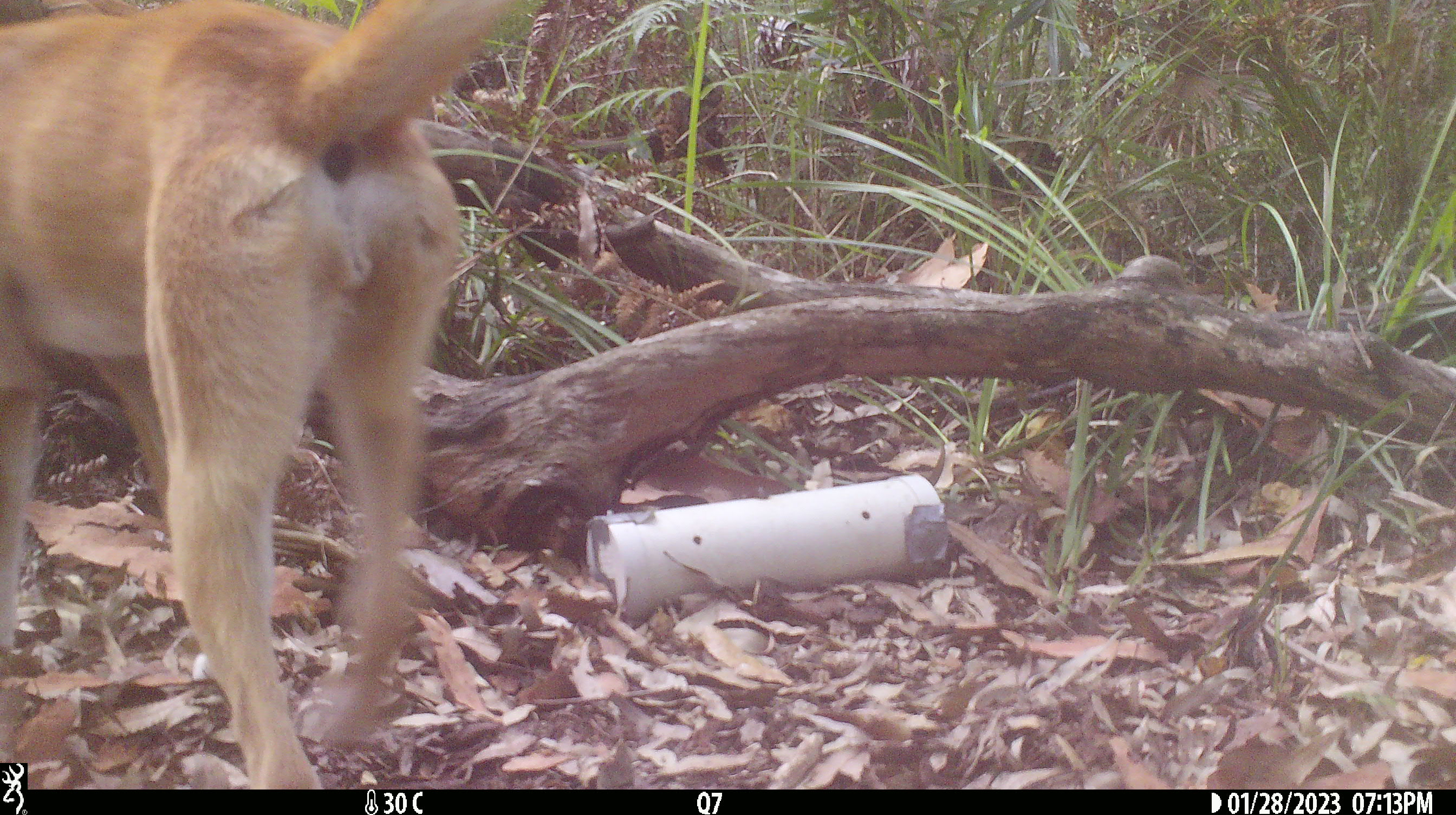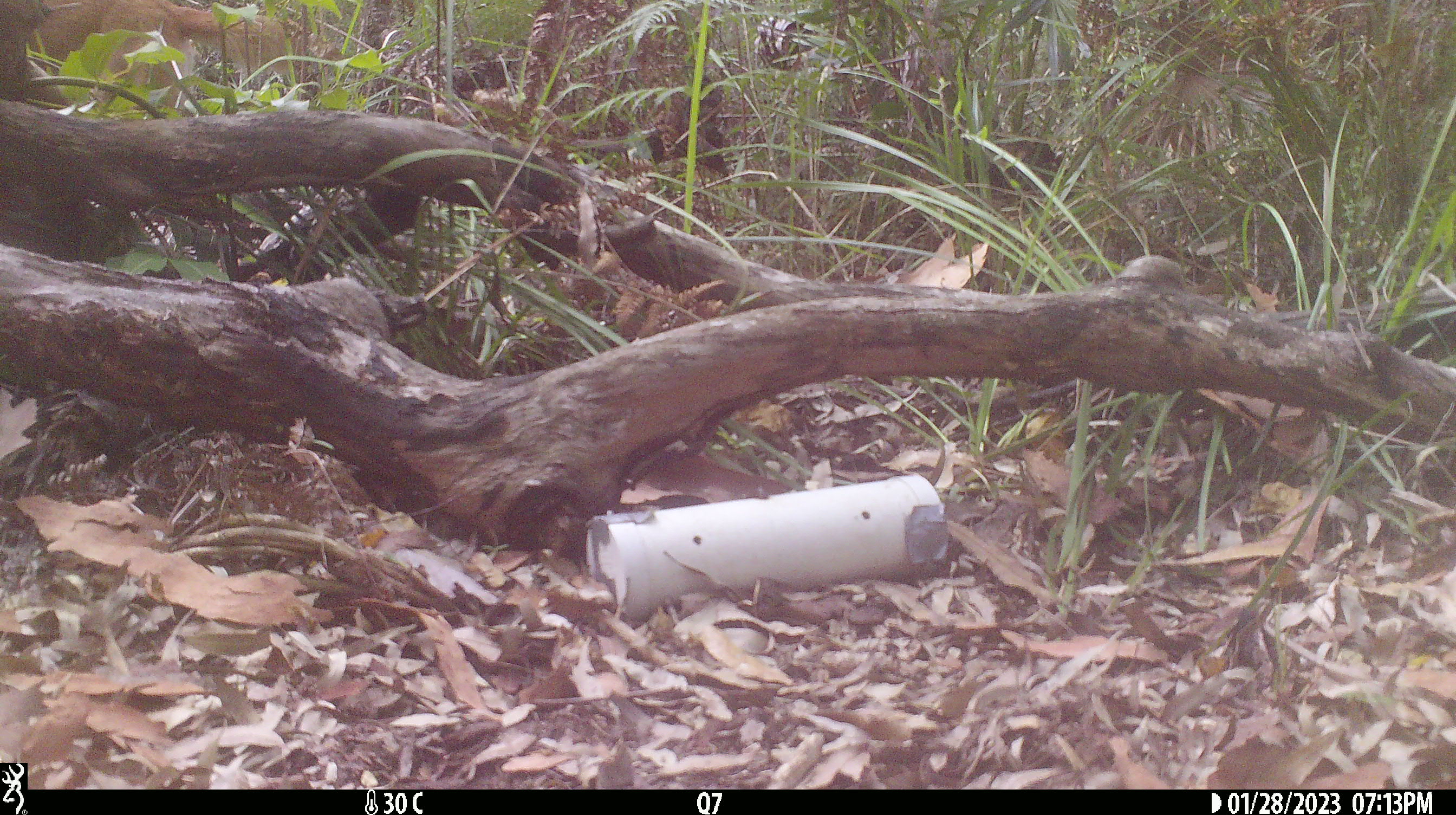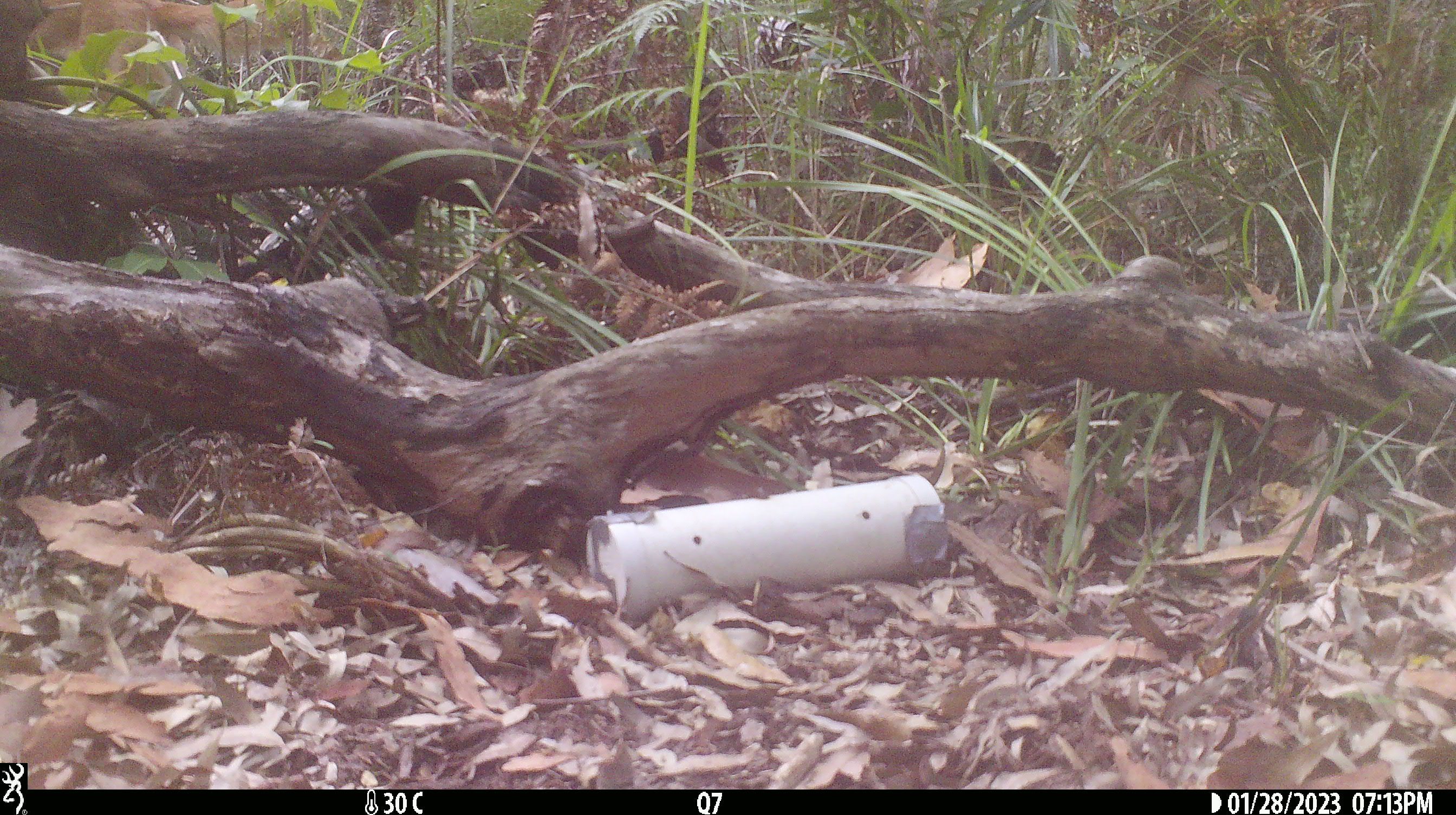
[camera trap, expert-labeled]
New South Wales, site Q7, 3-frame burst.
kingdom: Animalia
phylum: Chordata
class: Mammalia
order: Carnivora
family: Canidae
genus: Canis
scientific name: Canis familiaris dingo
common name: dingo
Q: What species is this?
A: Dingo (Canis familiaris dingo).